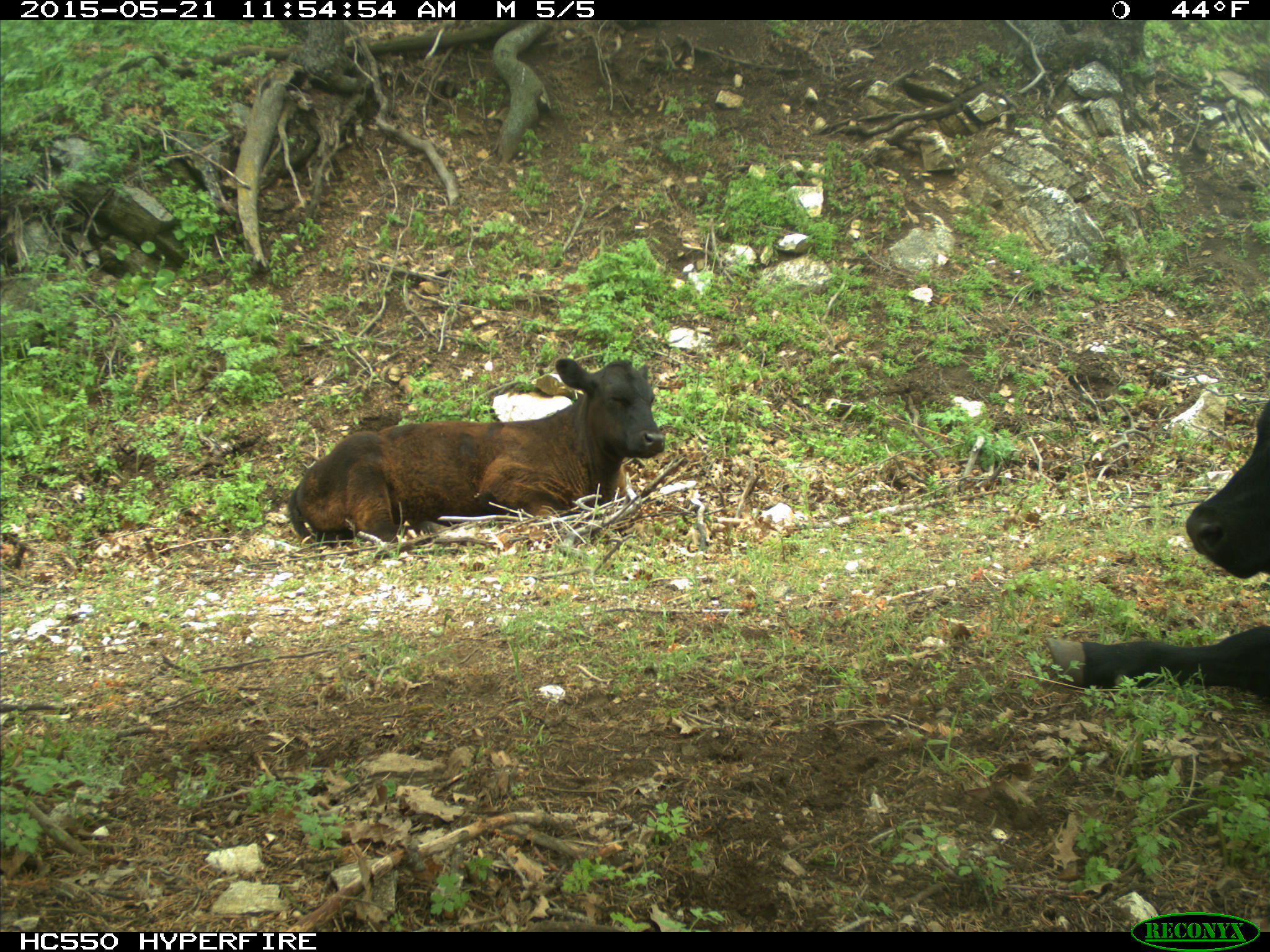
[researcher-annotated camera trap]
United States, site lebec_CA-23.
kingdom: Animalia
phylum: Chordata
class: Mammalia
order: Artiodactyla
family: Bovidae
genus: Bos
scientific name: Bos taurus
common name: domestic cow